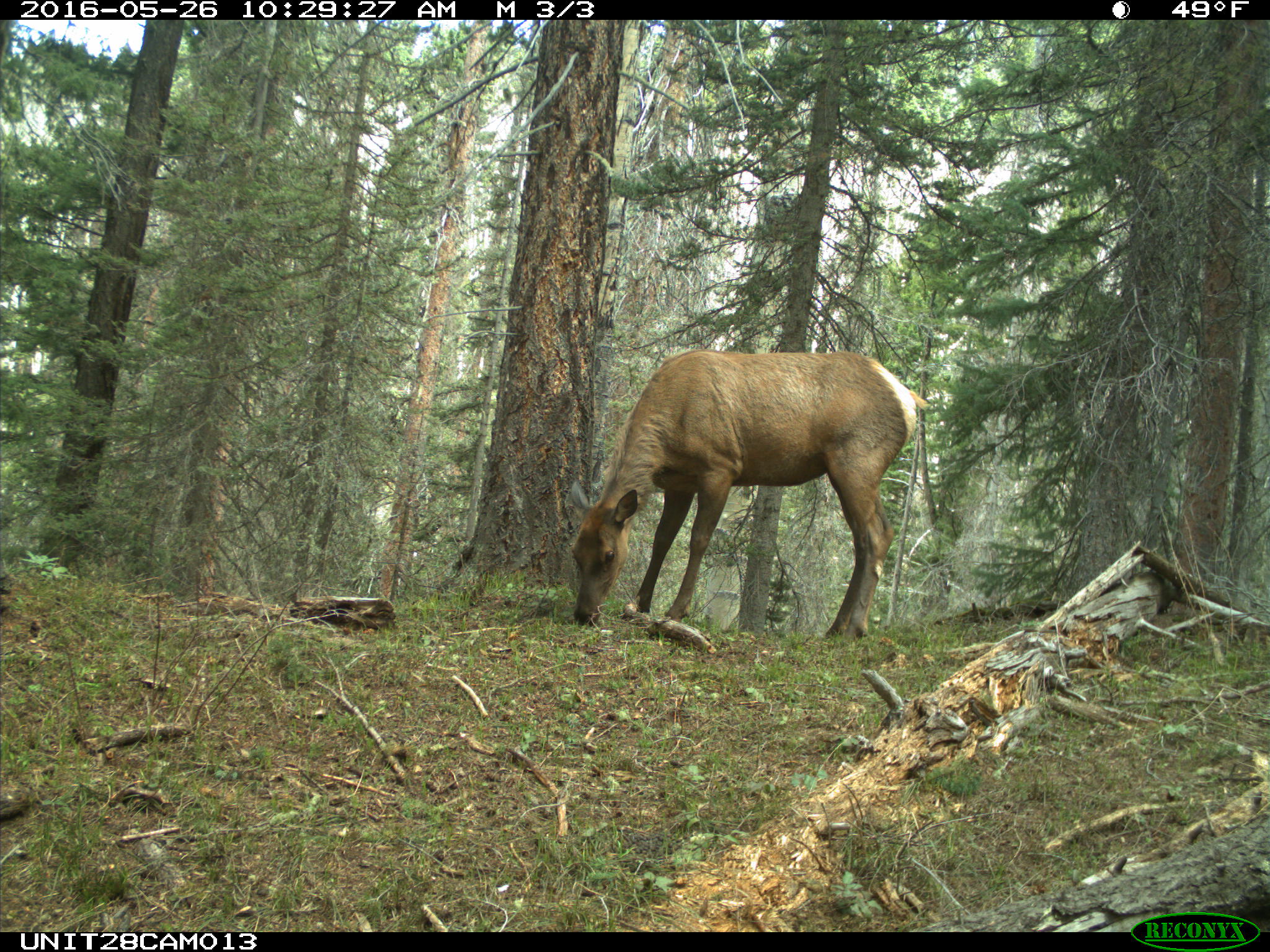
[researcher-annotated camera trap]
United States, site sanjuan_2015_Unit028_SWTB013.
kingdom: Animalia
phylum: Chordata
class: Mammalia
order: Artiodactyla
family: Cervidae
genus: Cervus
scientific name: Cervus elaphus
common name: red deer